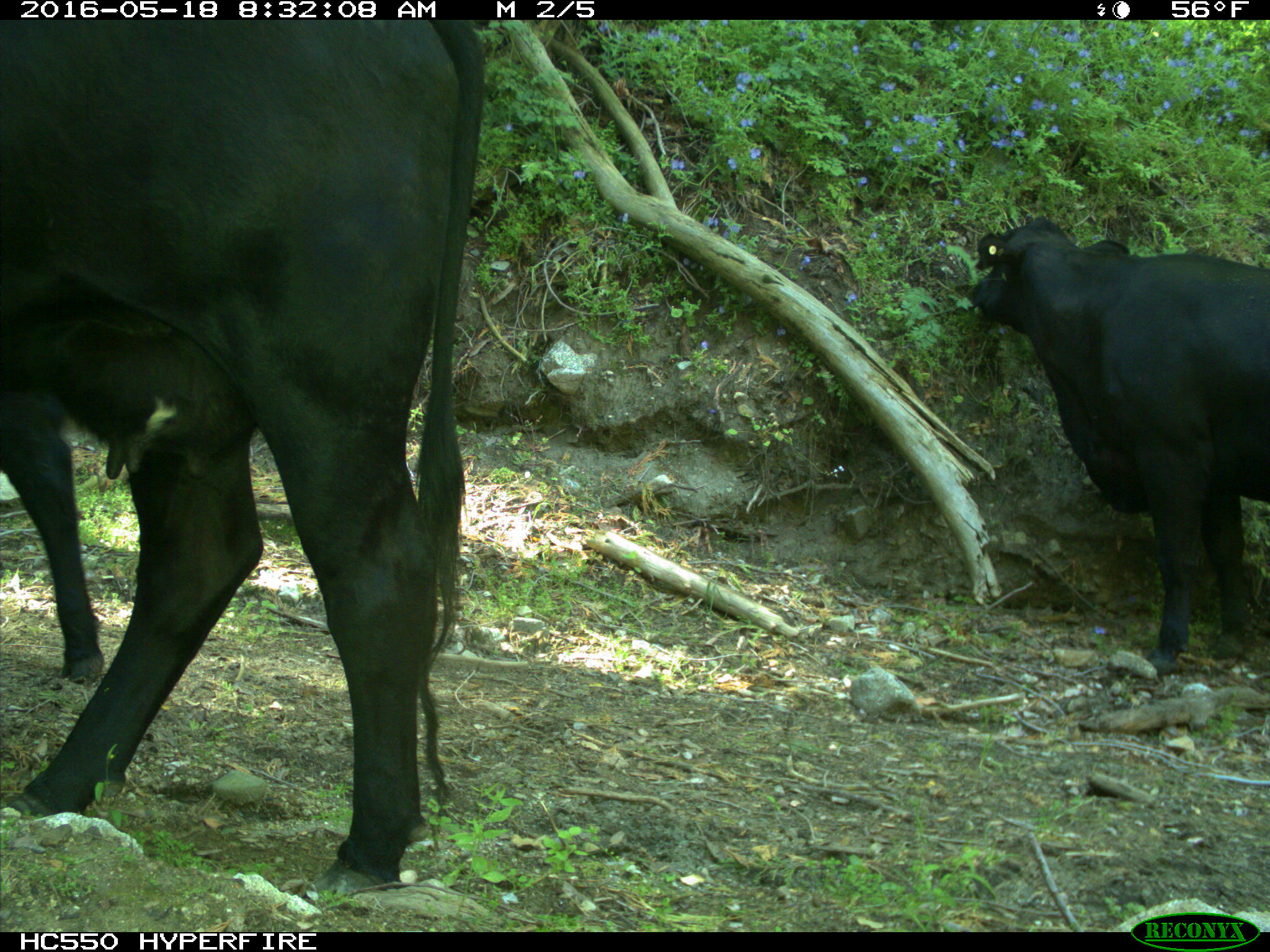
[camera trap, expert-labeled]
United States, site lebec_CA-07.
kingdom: Animalia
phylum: Chordata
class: Mammalia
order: Artiodactyla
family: Bovidae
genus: Bos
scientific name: Bos taurus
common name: domestic cow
Bos taurus (domestic cow).